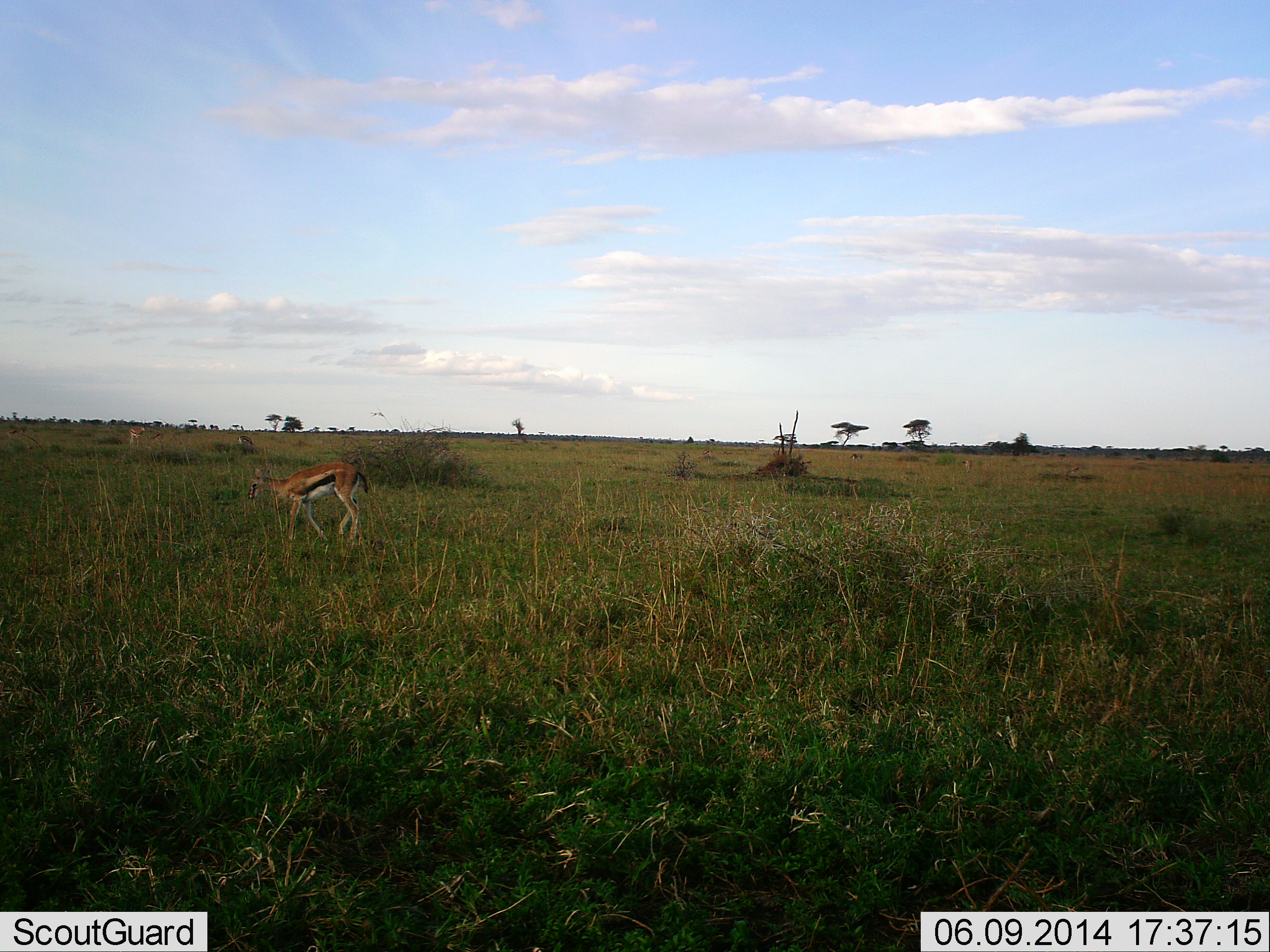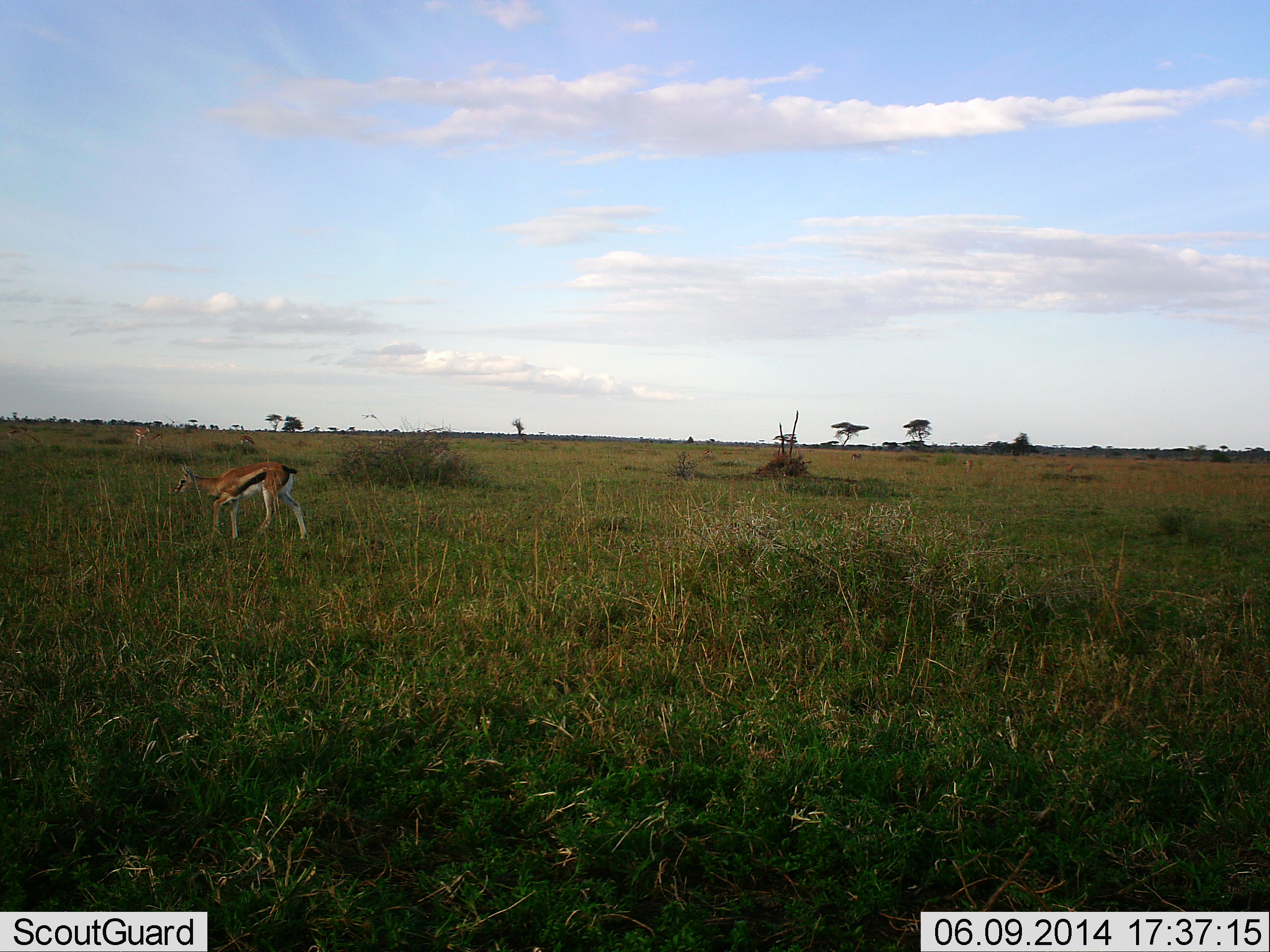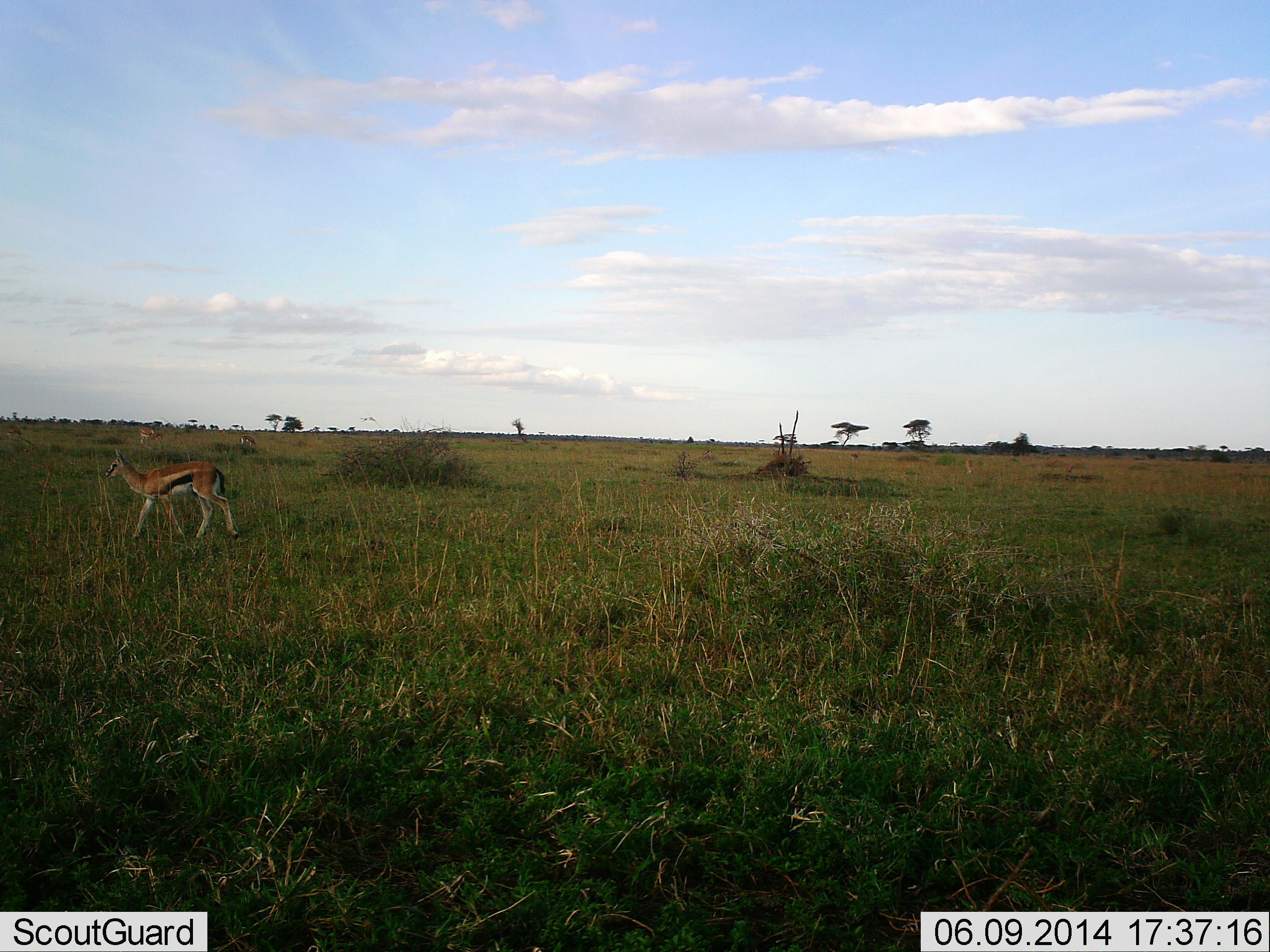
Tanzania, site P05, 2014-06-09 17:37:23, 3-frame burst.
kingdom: Animalia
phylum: Chordata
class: Mammalia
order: Artiodactyla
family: Bovidae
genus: Eudorcas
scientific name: Eudorcas thomsonii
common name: thomson's gazelle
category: gazellethomsons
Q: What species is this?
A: Gazellethomsons (thomson's gazelle) (Eudorcas thomsonii).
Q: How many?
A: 1.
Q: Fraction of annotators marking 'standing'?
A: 10%.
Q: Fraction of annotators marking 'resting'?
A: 0%.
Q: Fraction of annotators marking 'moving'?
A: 80%.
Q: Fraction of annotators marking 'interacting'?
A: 0%.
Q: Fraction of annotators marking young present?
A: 0%.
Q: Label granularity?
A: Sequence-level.